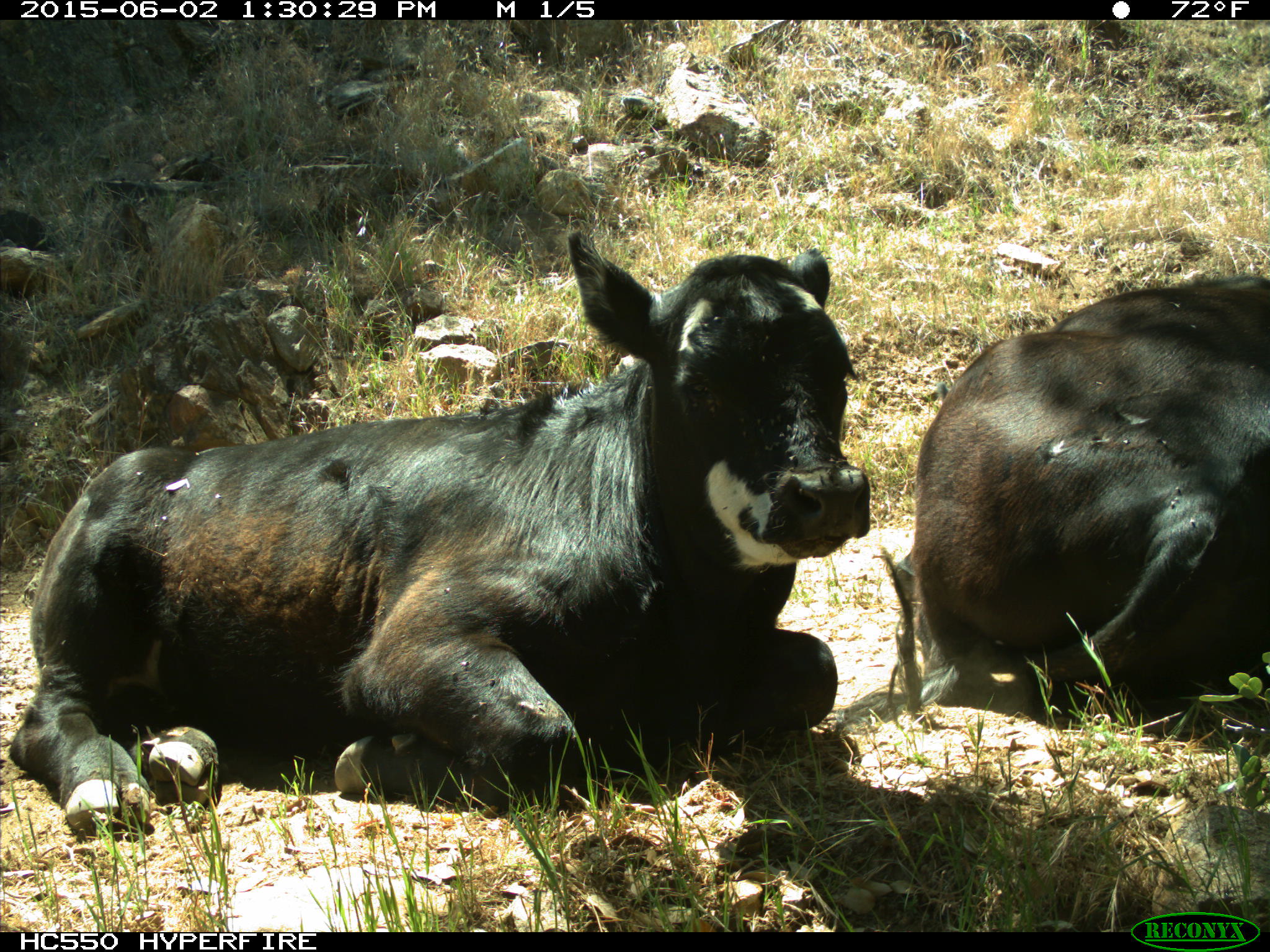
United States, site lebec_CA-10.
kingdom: Animalia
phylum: Chordata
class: Mammalia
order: Artiodactyla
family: Bovidae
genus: Bos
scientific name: Bos taurus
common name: domestic cow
Bos taurus (domestic cow).